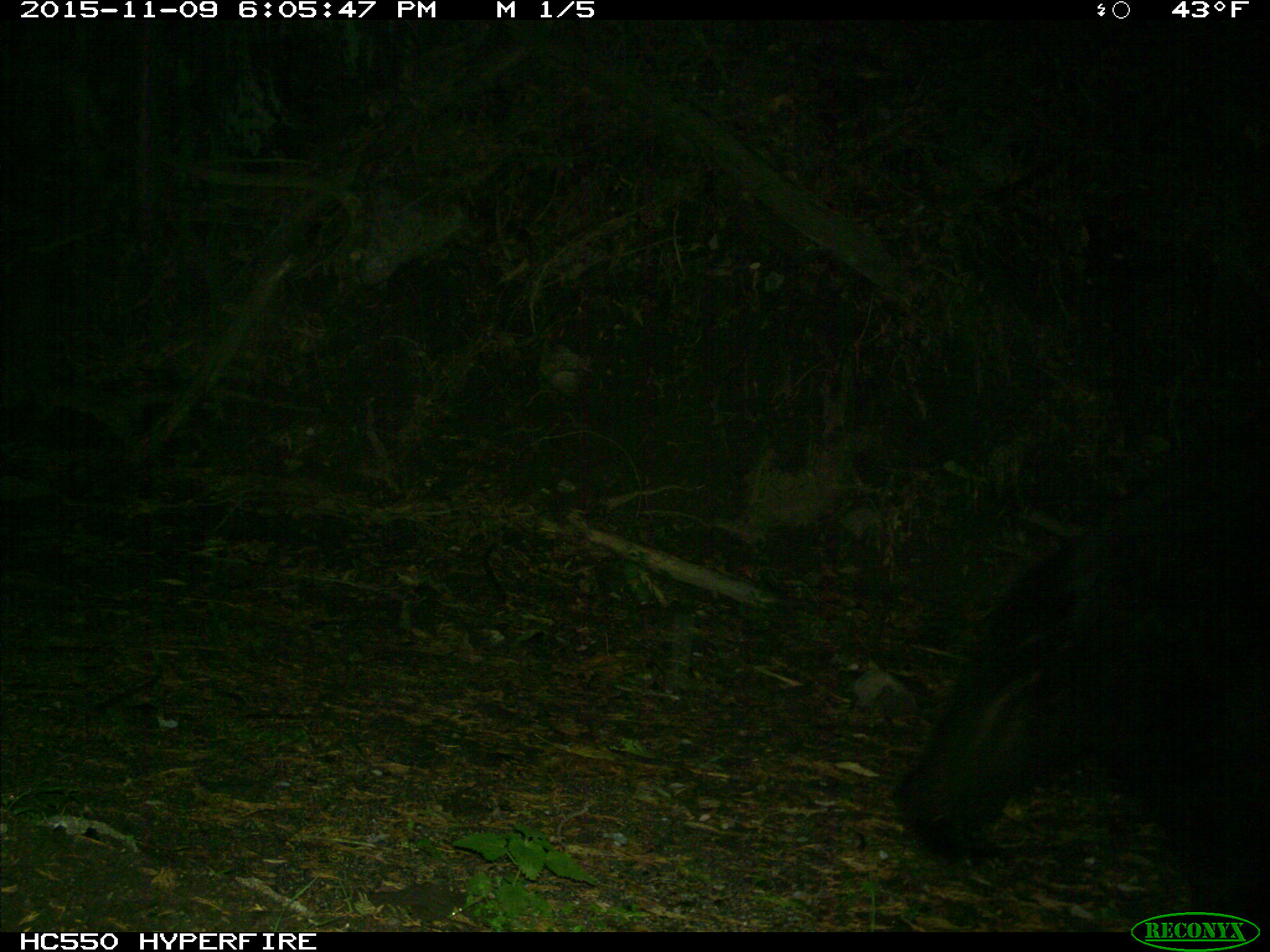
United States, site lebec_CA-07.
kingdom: Animalia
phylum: Chordata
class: Mammalia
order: Carnivora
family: Ursidae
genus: Ursus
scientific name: Ursus americanus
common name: american black bear